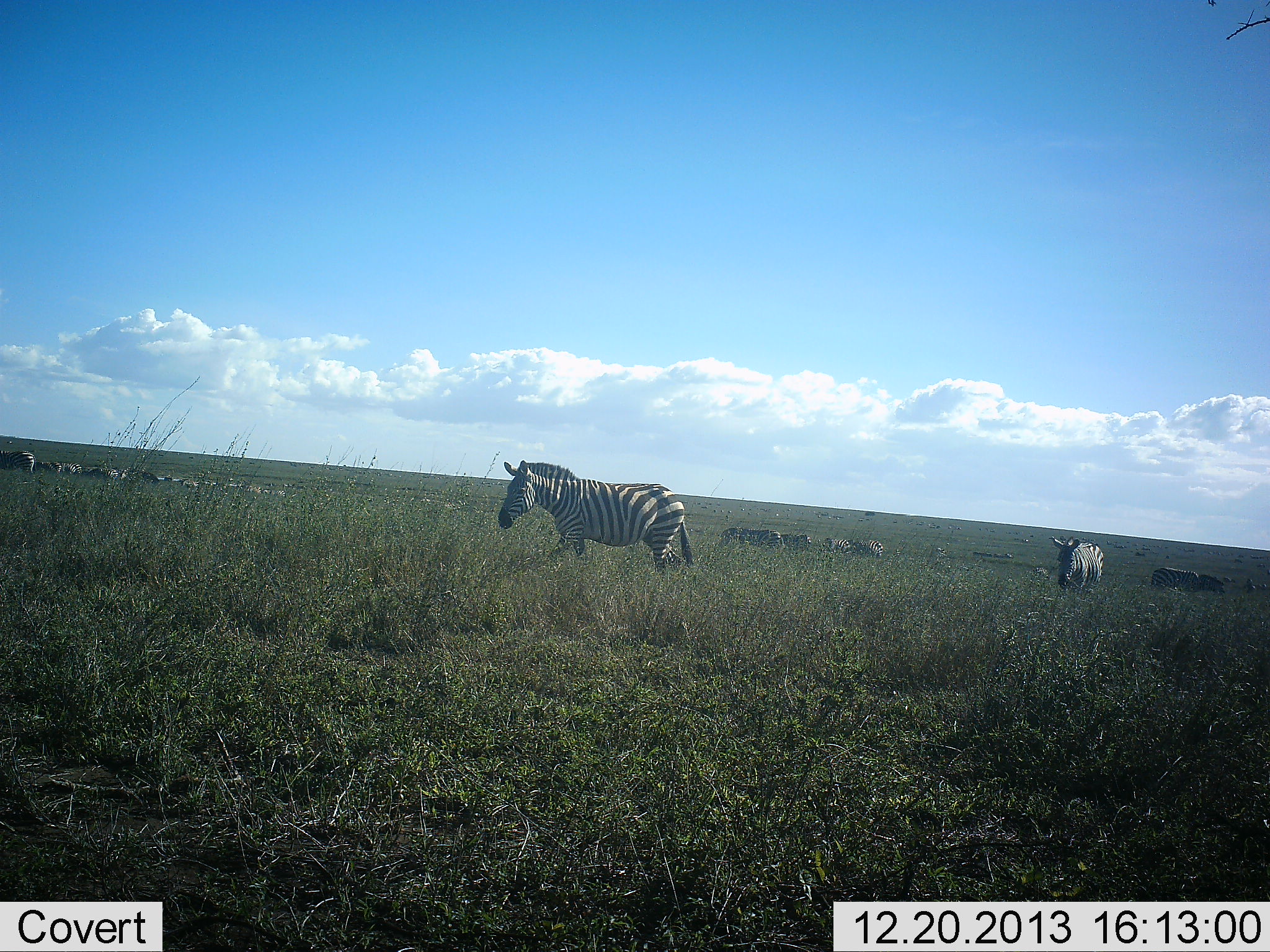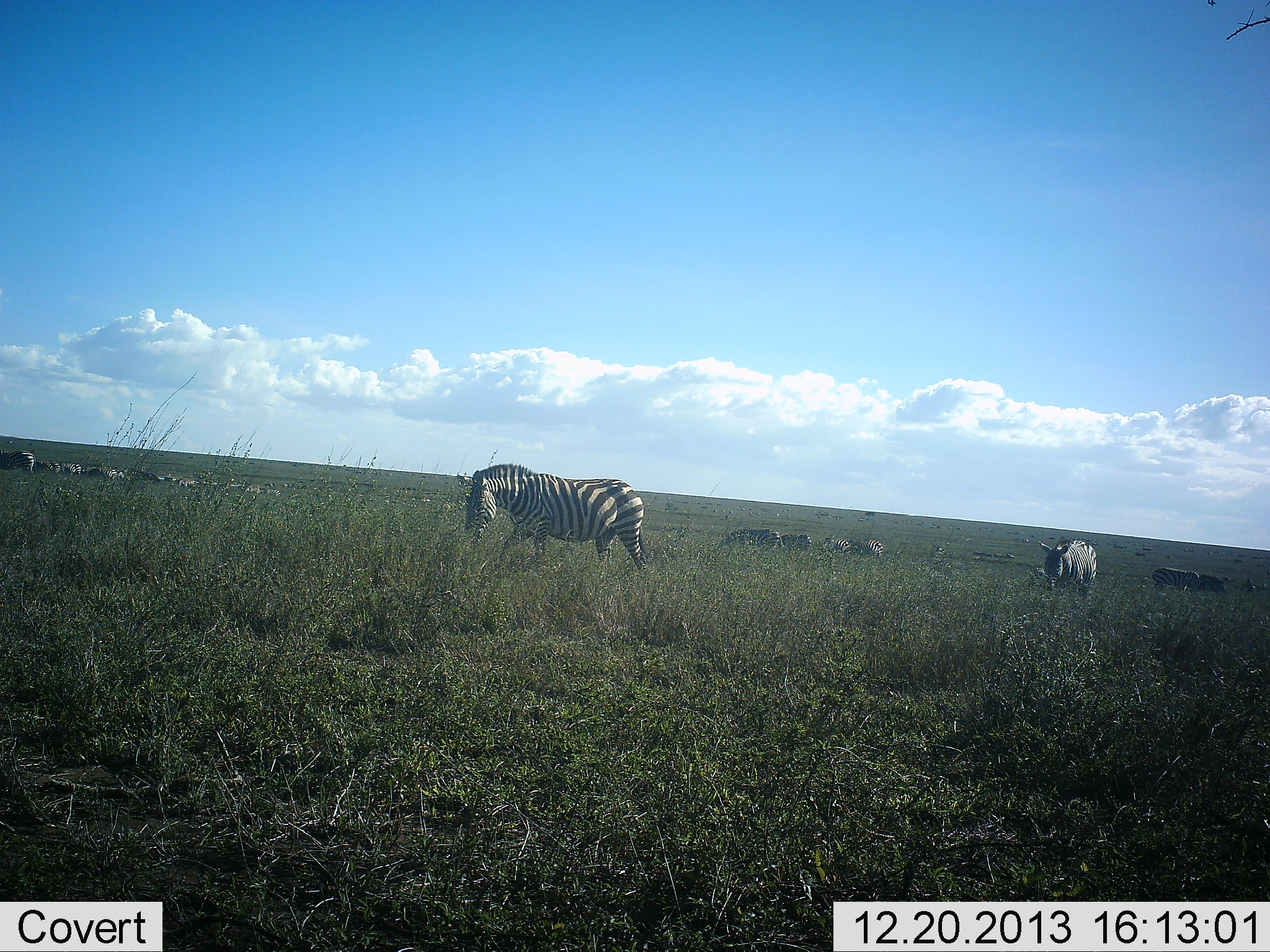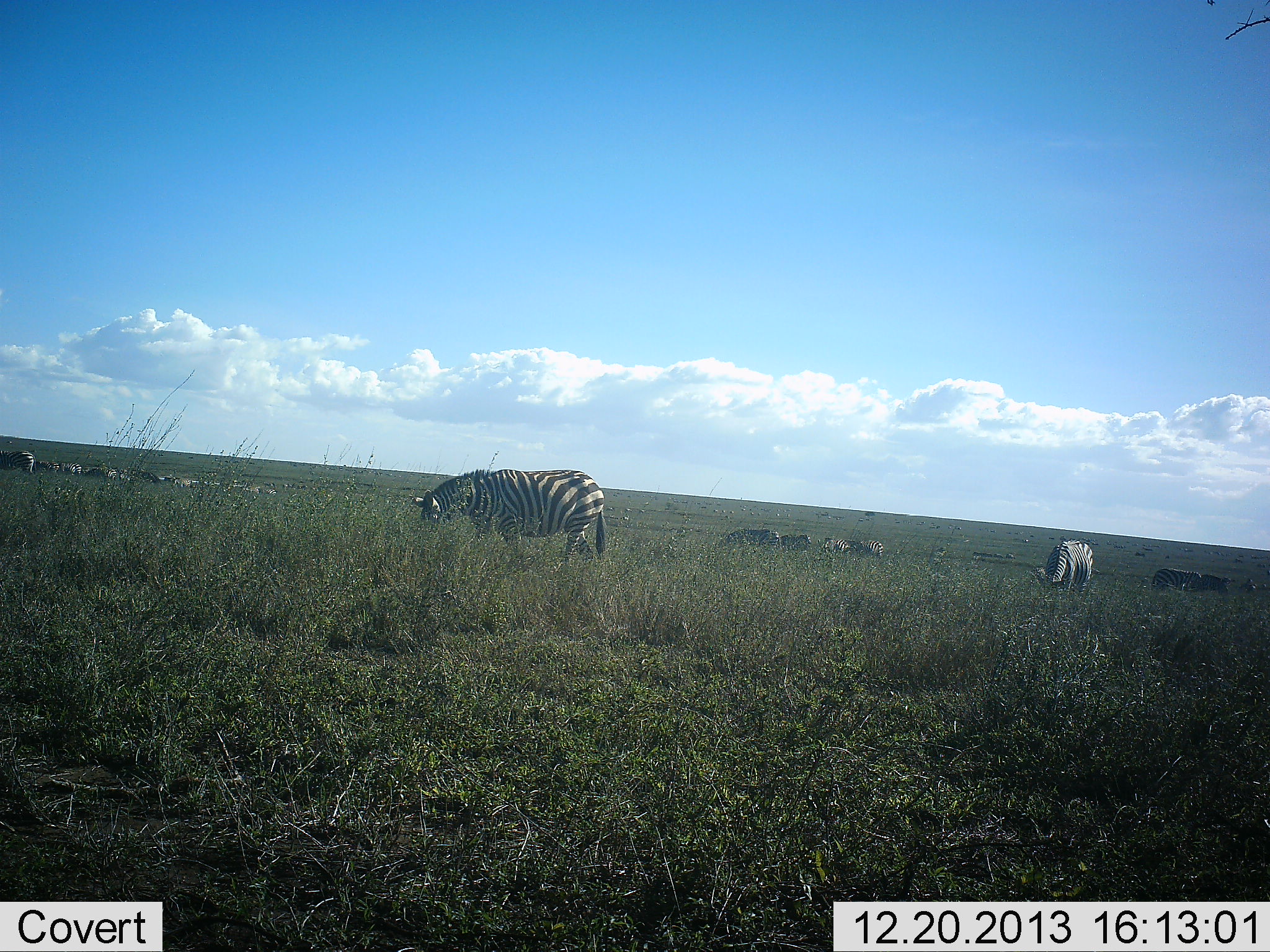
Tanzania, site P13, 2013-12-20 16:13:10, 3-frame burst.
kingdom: Animalia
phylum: Chordata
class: Mammalia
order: Perissodactyla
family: Equidae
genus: Equus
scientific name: Equus quagga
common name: plains zebra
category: zebra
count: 11-50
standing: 39%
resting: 3%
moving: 64%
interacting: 8%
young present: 0%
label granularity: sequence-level